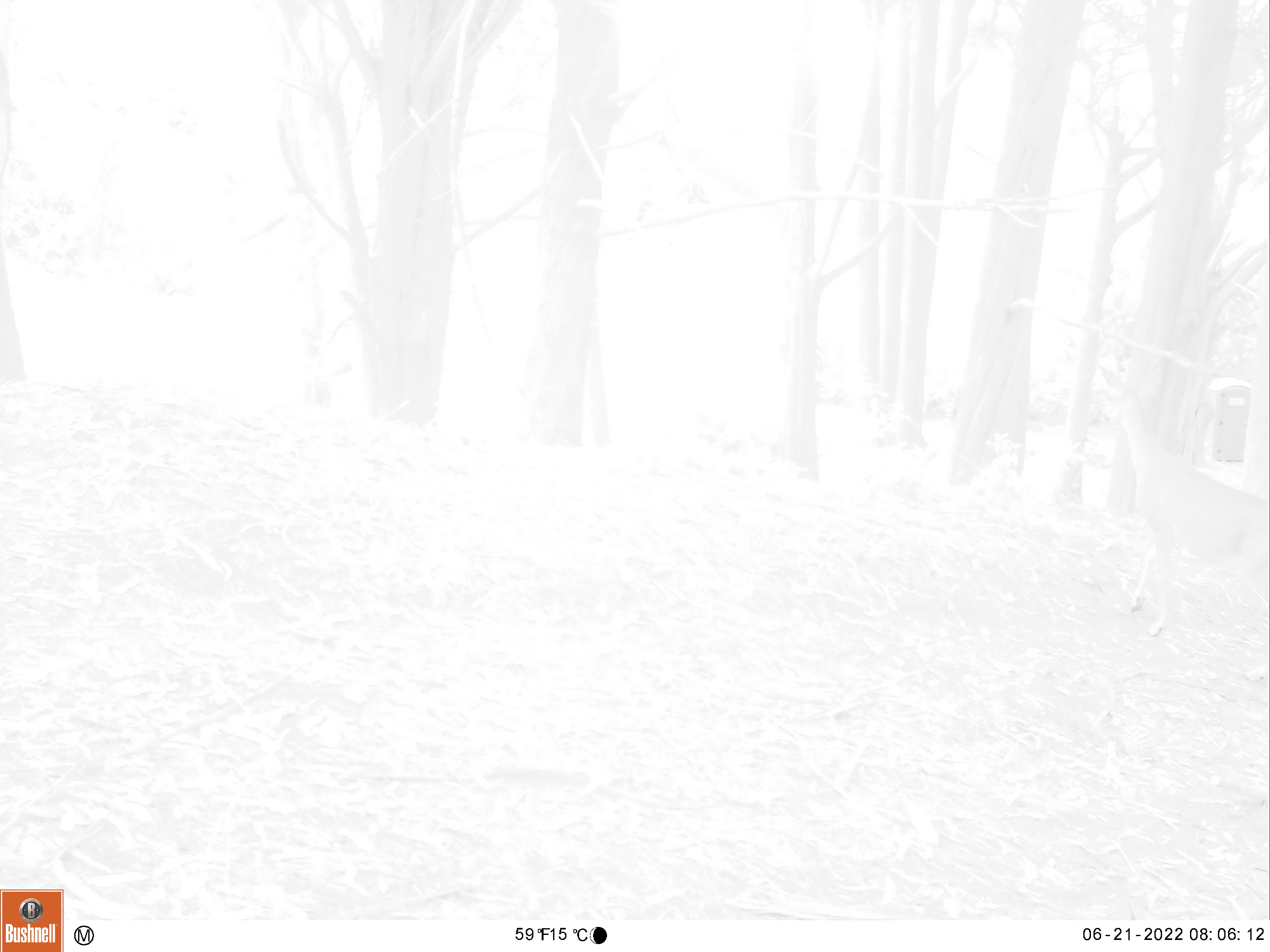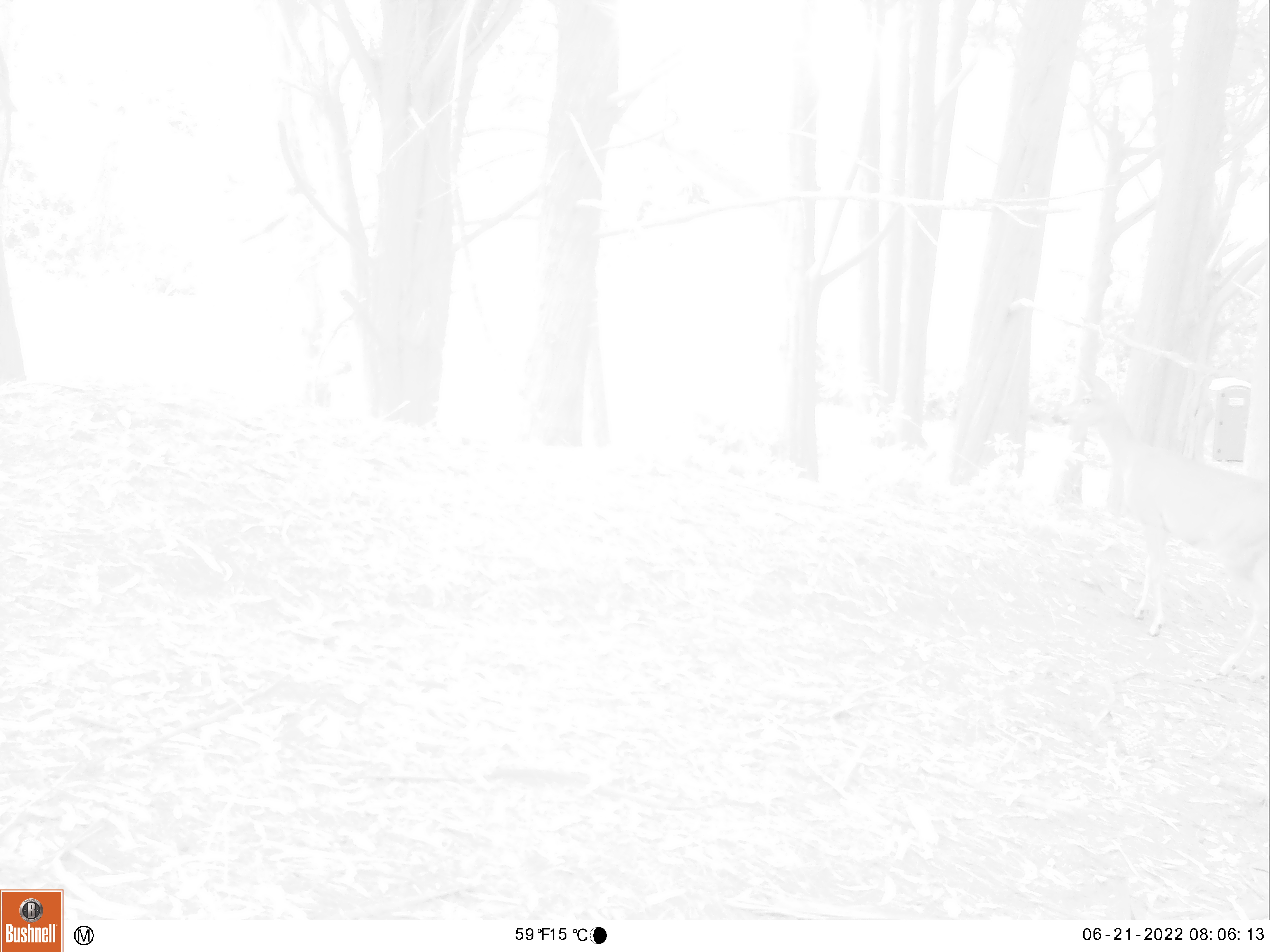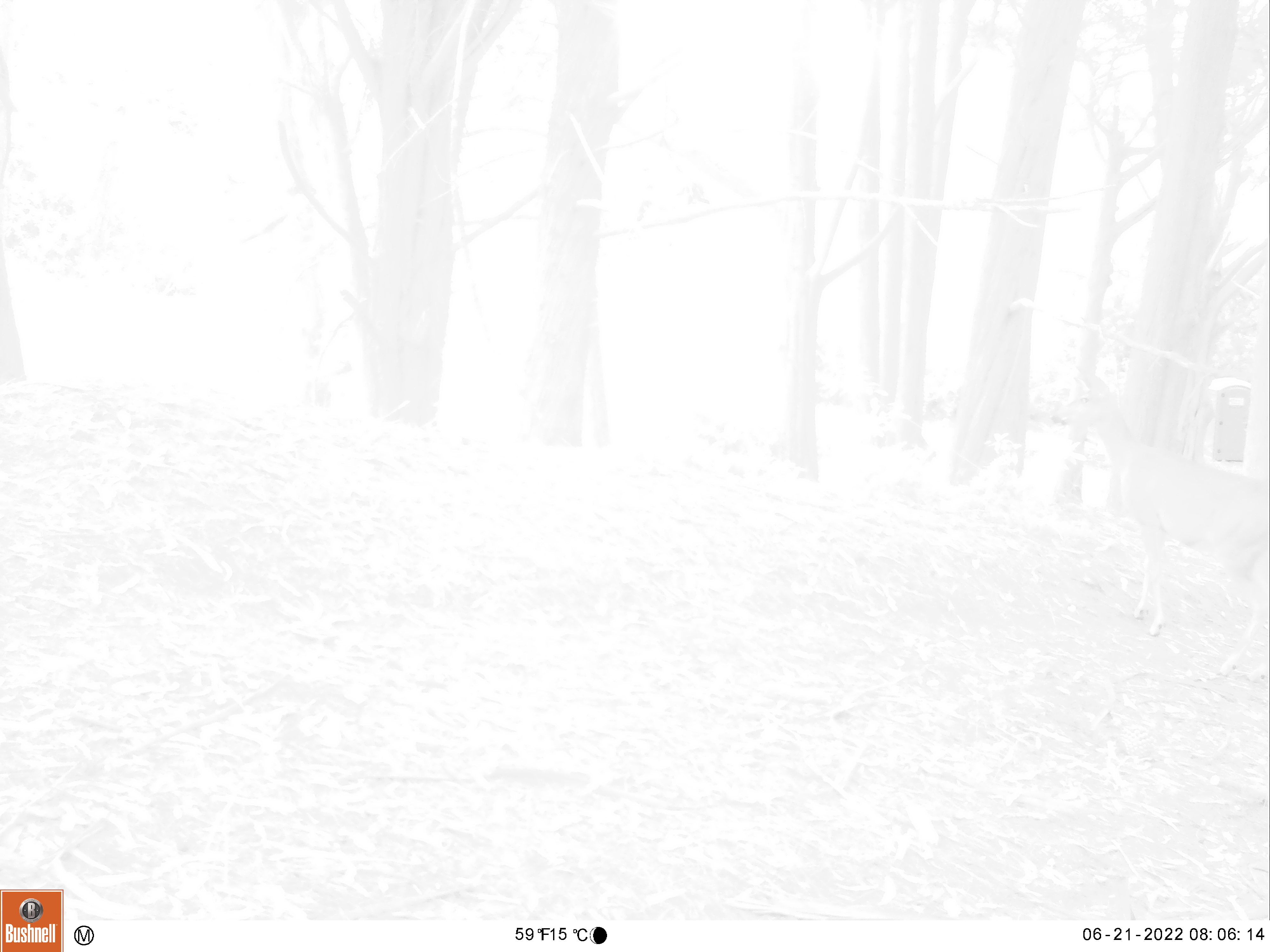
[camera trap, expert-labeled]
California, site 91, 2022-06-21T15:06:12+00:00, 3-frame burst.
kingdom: Animalia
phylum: Chordata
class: Mammalia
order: Artiodactyla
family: Cervidae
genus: Odocoileus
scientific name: Odocoileus hemionus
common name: mule deer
Mule deer (Odocoileus hemionus).